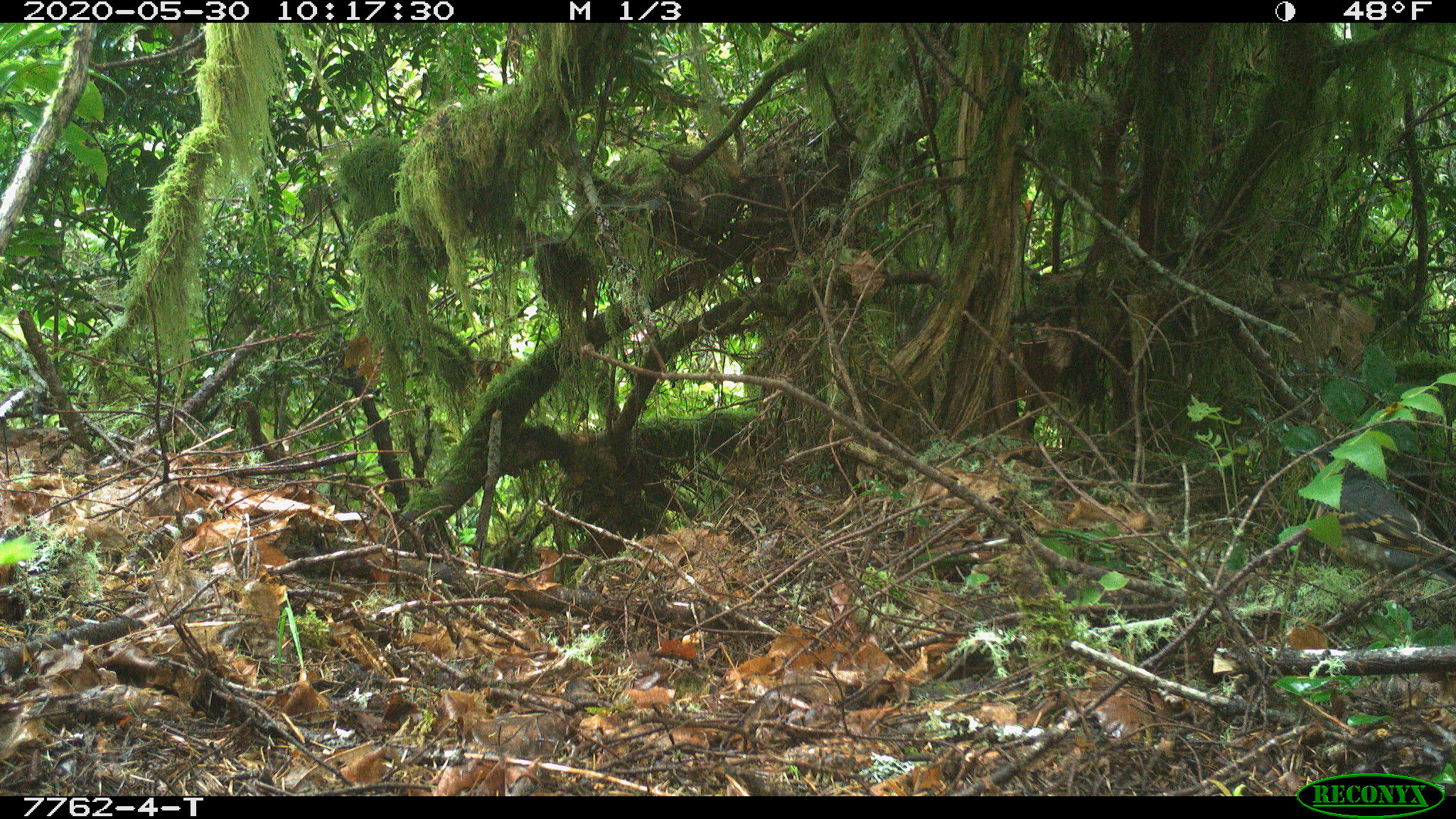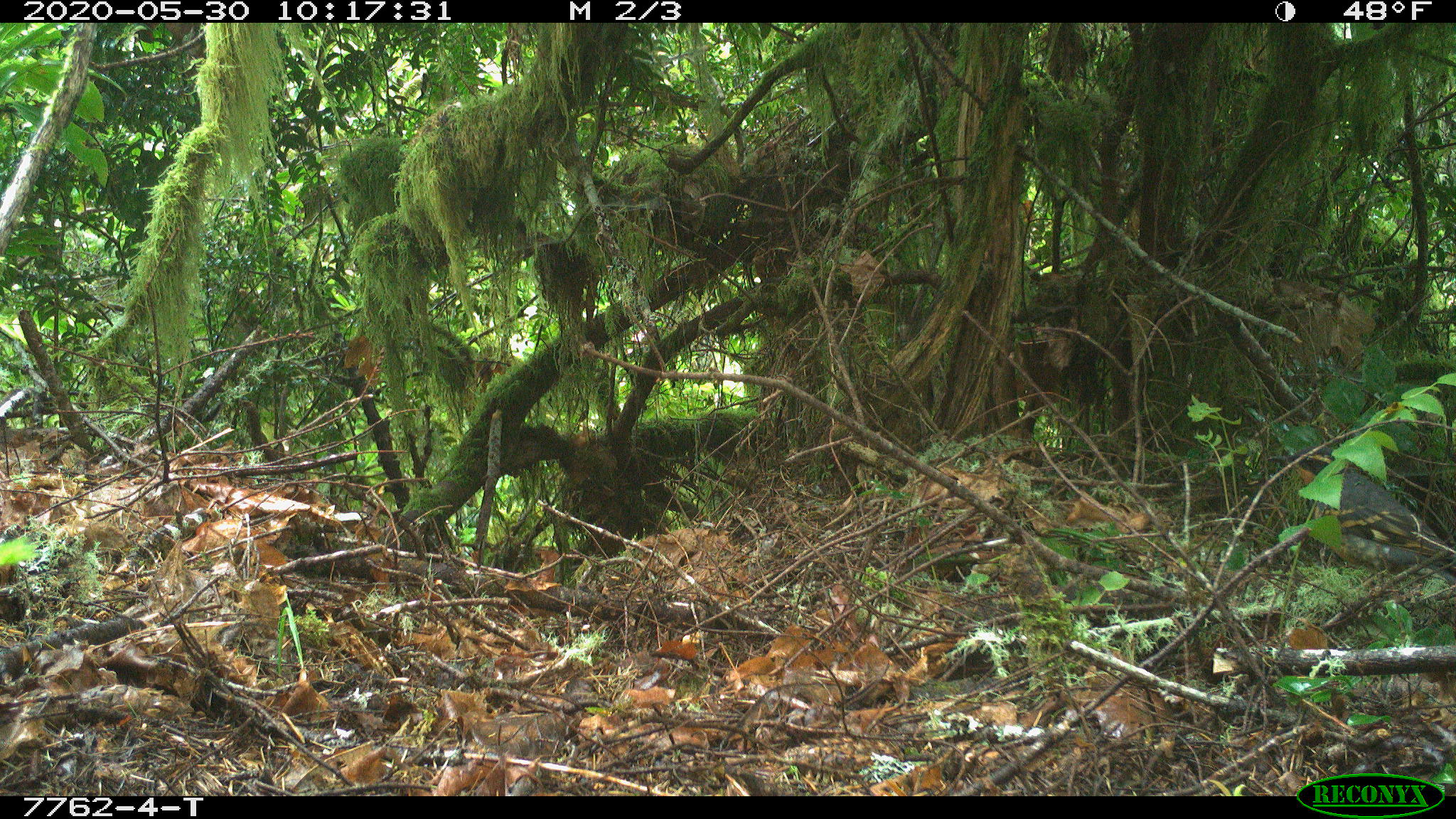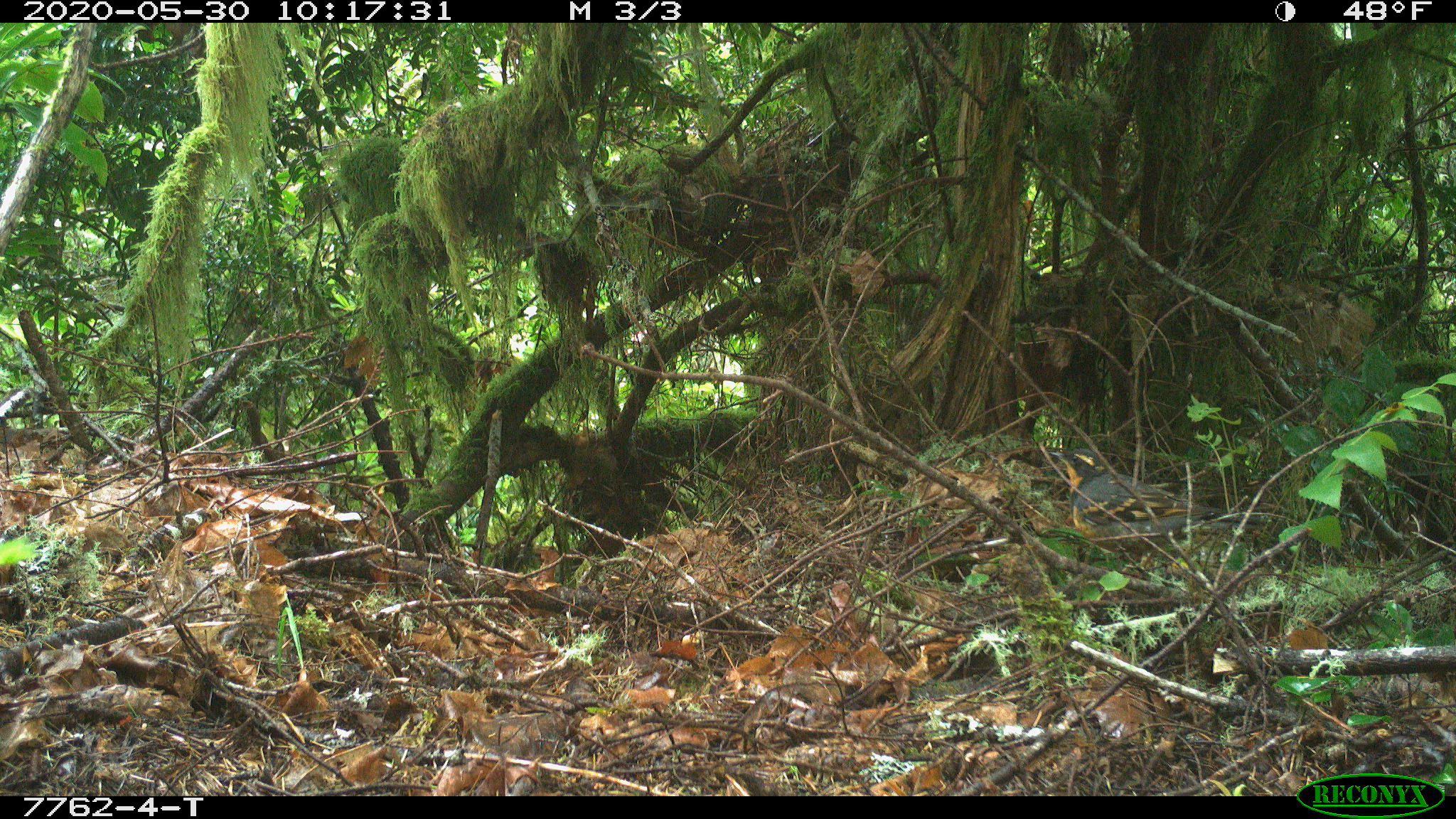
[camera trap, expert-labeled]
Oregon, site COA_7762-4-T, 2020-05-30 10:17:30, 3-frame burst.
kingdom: Animalia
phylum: Chordata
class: Aves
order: Passeriformes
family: Turdidae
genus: Ixoreus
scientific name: Ixoreus naevius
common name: varied thrush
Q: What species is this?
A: Varied thrush (Ixoreus naevius).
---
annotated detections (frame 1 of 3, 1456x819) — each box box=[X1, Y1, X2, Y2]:
varied thrush: box=[1302, 447, 1452, 567]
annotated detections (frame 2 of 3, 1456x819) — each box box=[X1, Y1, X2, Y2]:
varied thrush: box=[1273, 450, 1452, 567]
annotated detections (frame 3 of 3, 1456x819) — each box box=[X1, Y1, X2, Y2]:
varied thrush: box=[1049, 445, 1267, 541]